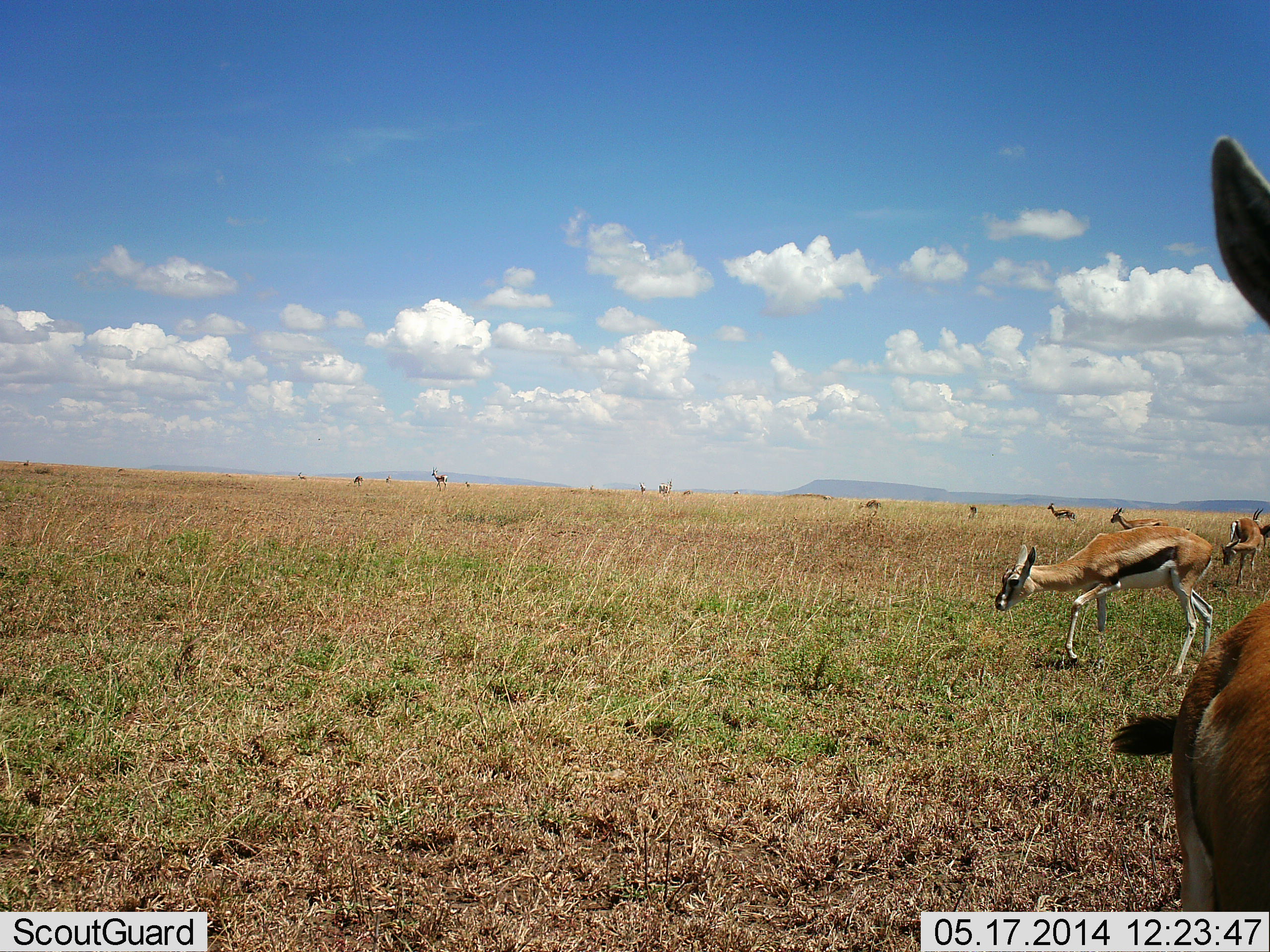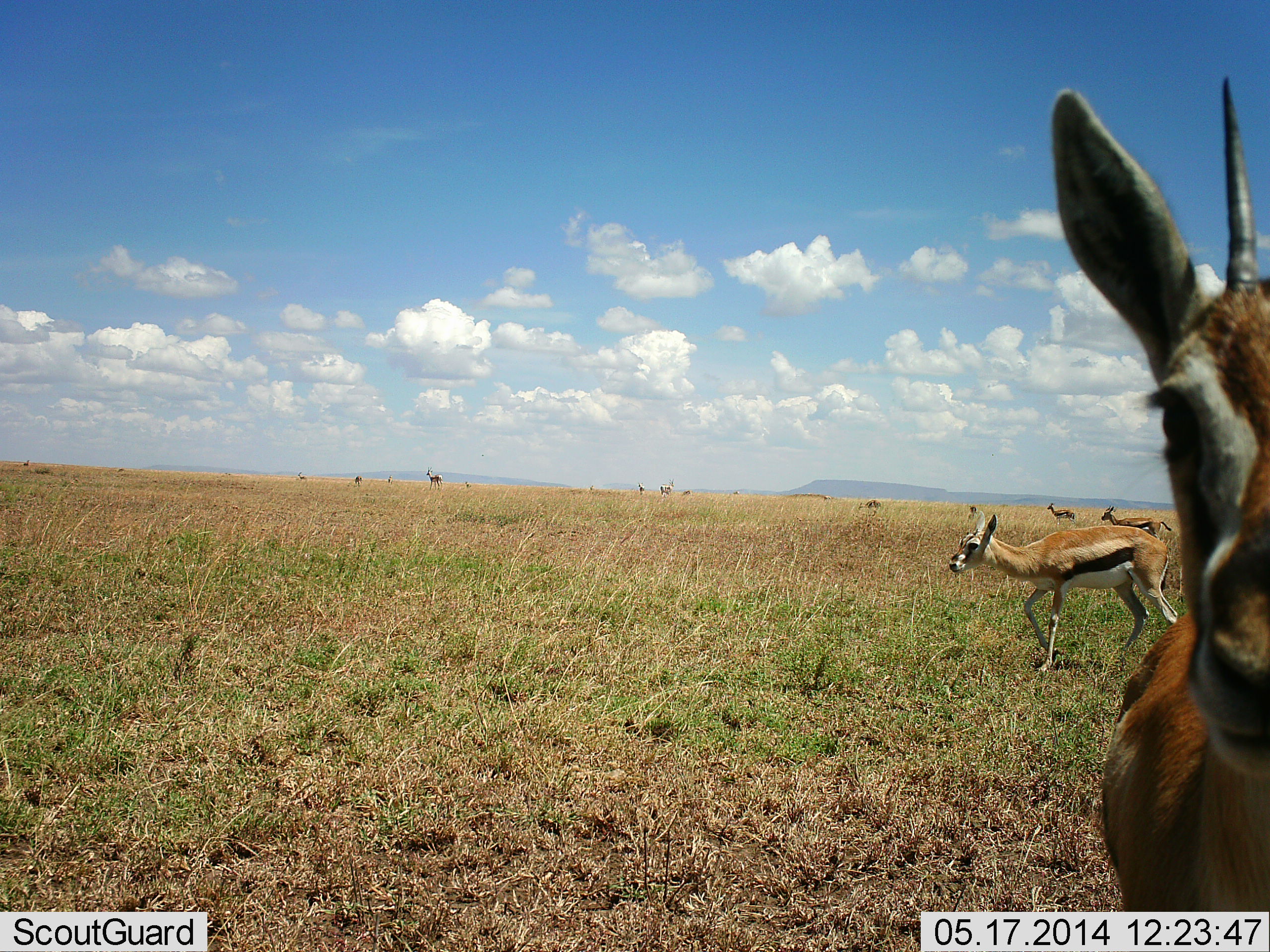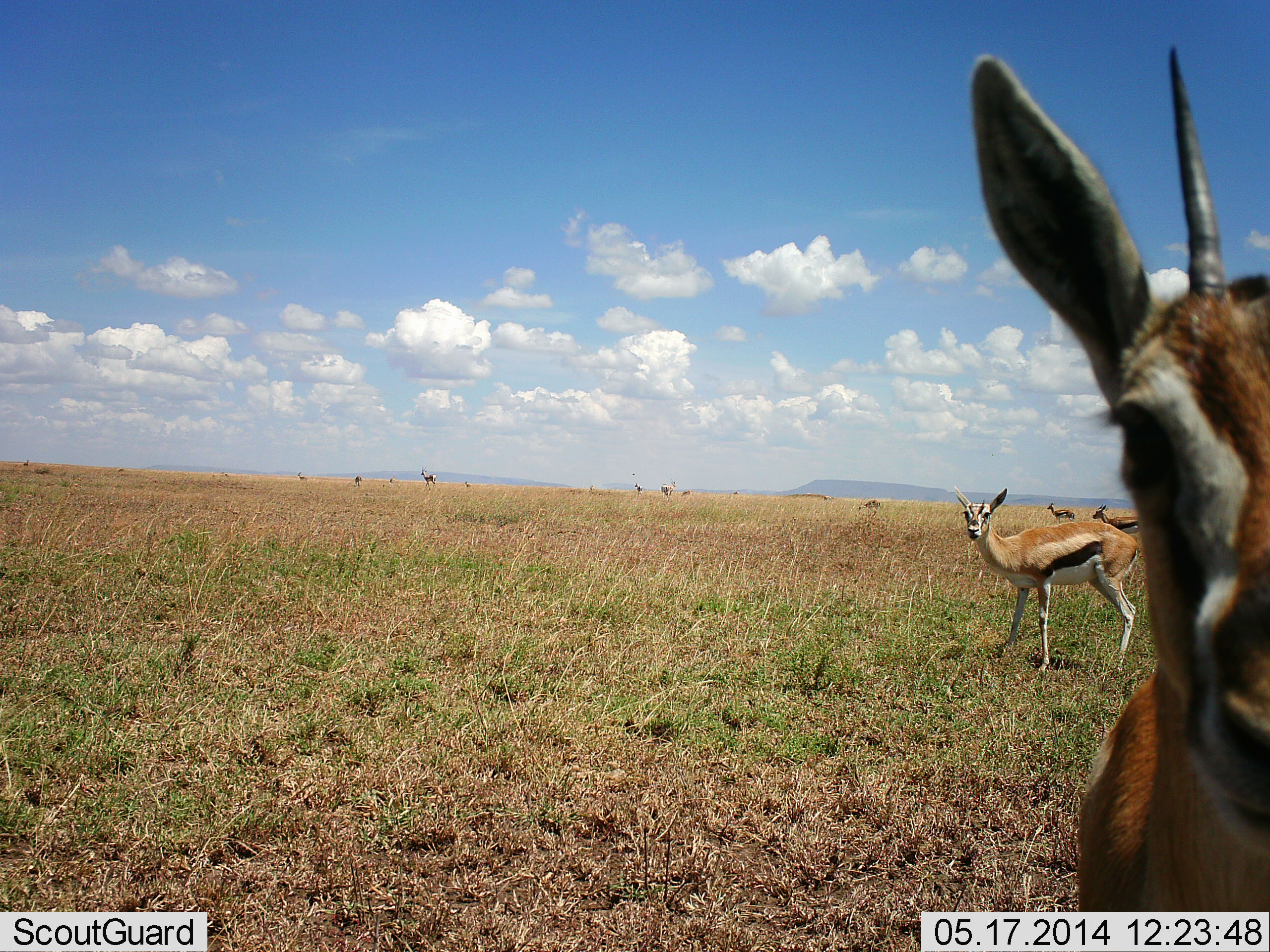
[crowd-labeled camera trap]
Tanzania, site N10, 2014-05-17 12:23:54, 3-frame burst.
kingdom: Animalia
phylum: Chordata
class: Mammalia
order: Artiodactyla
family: Bovidae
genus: Eudorcas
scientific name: Eudorcas thomsonii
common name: thomson's gazelle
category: gazellethomsons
Gazellethomsons (thomson's gazelle) (Eudorcas thomsonii), count 10. Behavior (volunteer vote fractions): standing 90%, resting 10%, moving 50%, interacting 20%. Young present (vote fraction): 10%. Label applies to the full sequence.